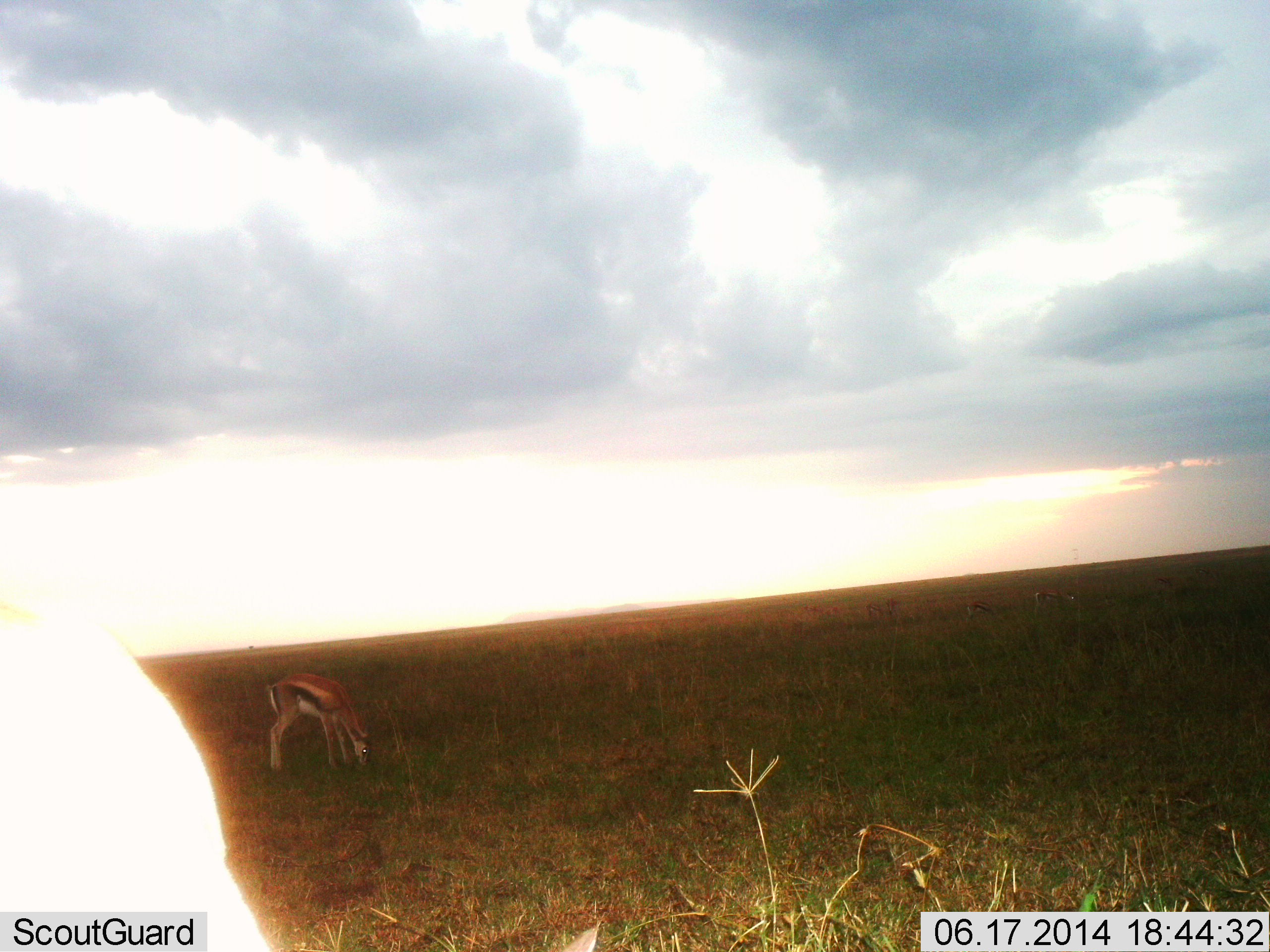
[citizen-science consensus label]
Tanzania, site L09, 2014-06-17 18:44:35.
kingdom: Animalia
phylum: Chordata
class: Mammalia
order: Artiodactyla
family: Bovidae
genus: Eudorcas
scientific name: Eudorcas thomsonii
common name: thomson's gazelle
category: gazellethomsons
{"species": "gazellethomsons (thomson's gazelle) (Eudorcas thomsonii)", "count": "2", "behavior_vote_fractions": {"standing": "30%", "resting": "0%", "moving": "0%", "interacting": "0%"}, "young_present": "0%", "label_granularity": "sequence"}